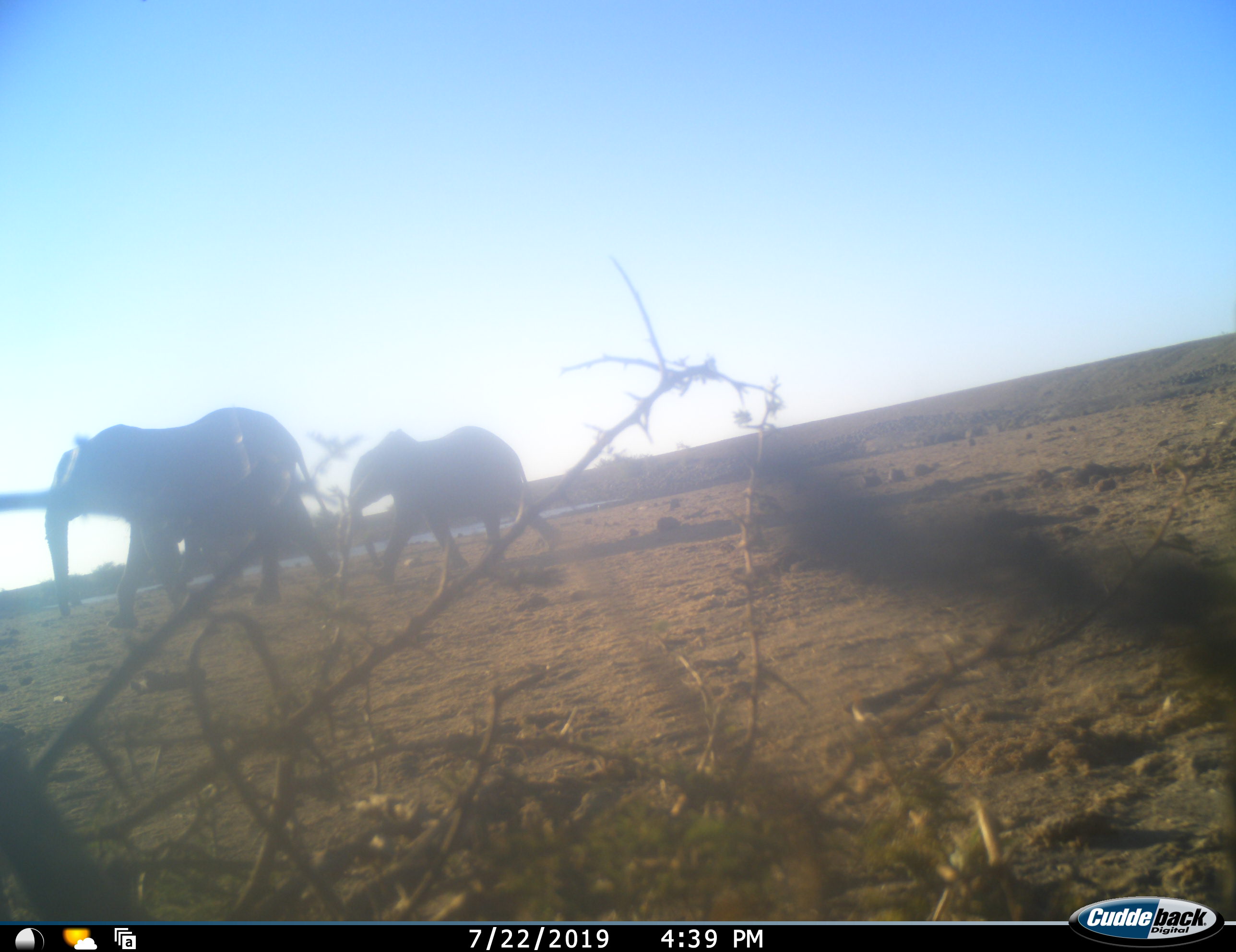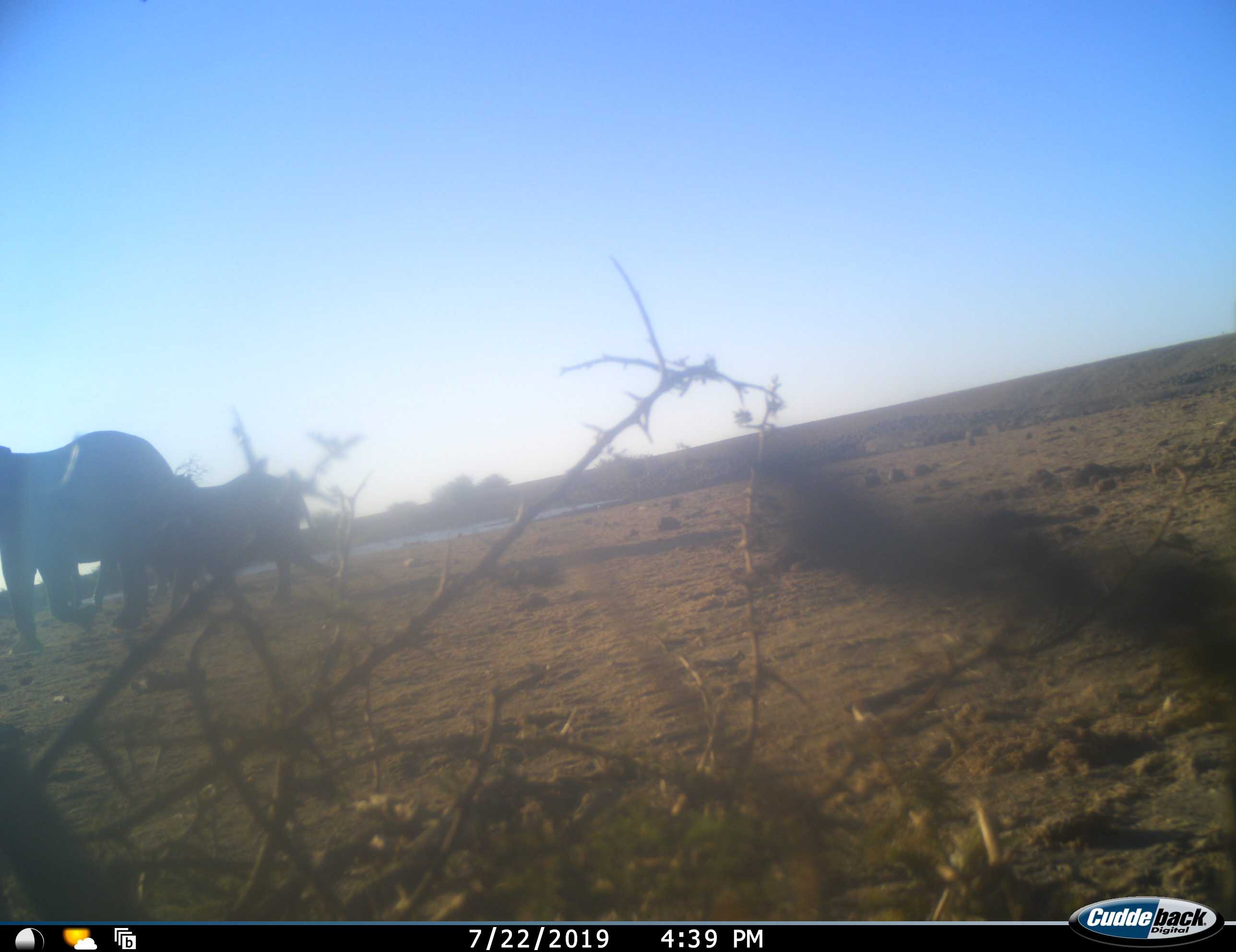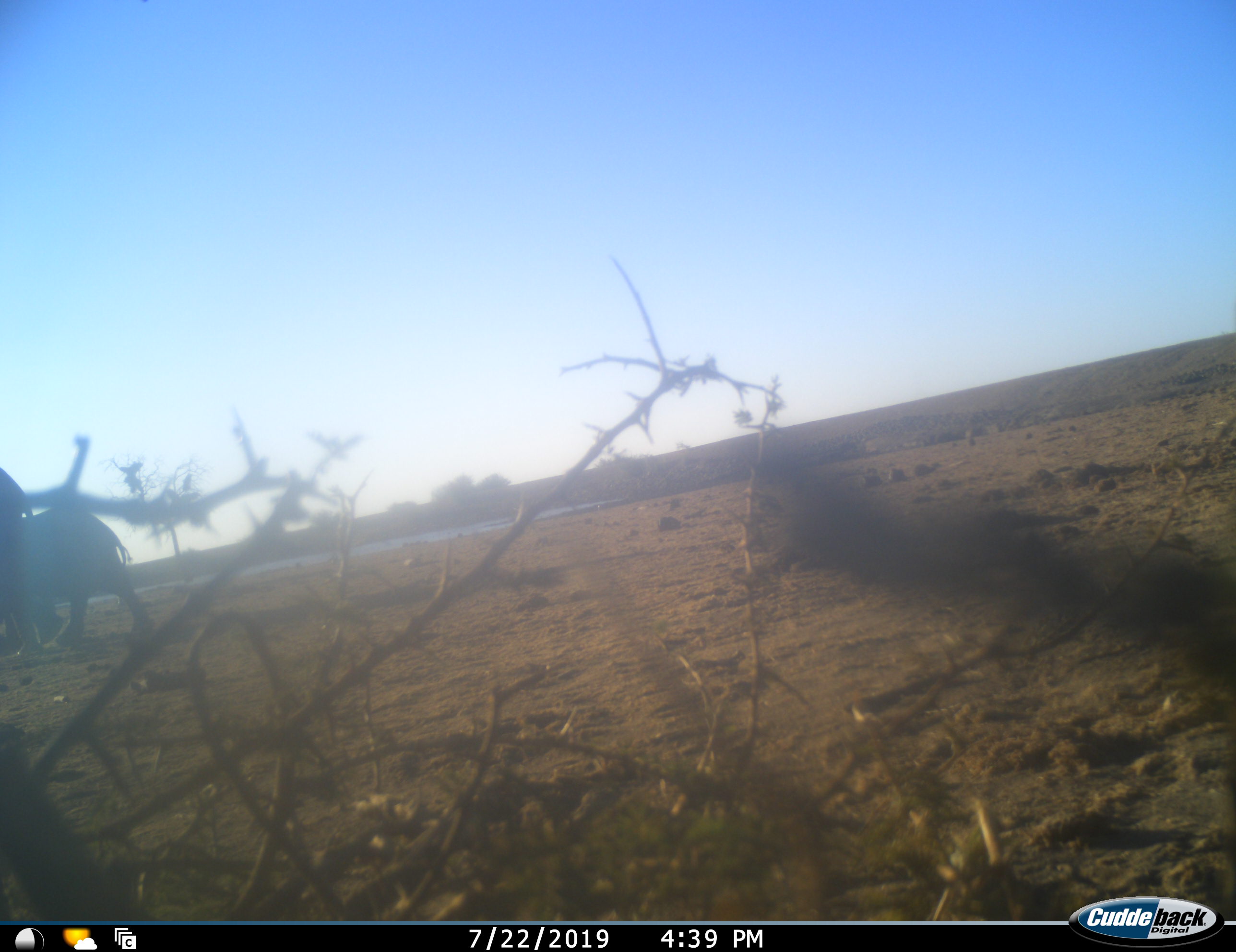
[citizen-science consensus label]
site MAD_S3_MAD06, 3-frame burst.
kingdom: Animalia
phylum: Chordata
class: Mammalia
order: Proboscidea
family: Elephantidae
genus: Loxodonta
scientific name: Loxodonta africana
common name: african bush elephant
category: elephant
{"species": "elephant (african bush elephant) (Loxodonta africana)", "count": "2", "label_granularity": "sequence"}